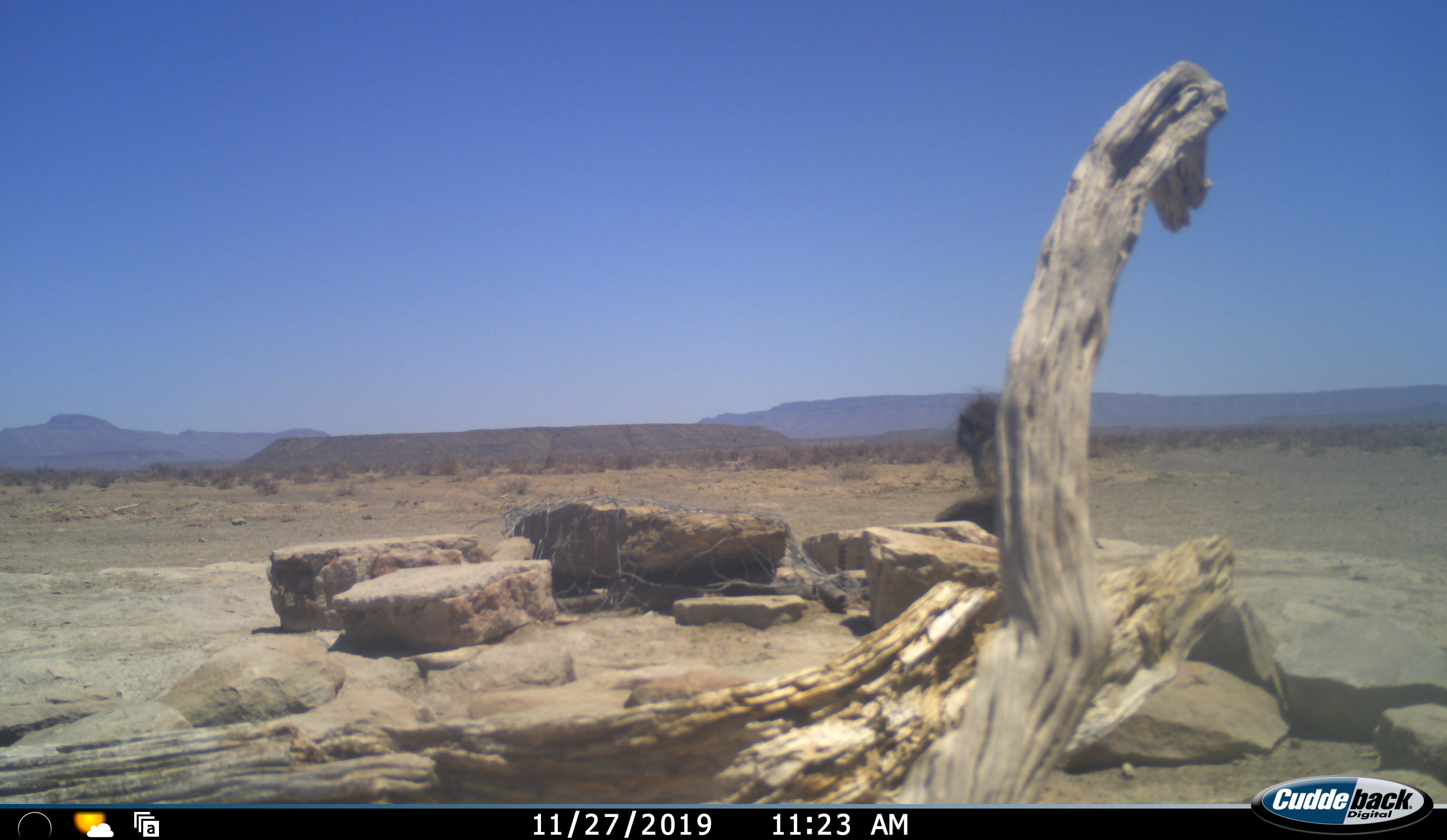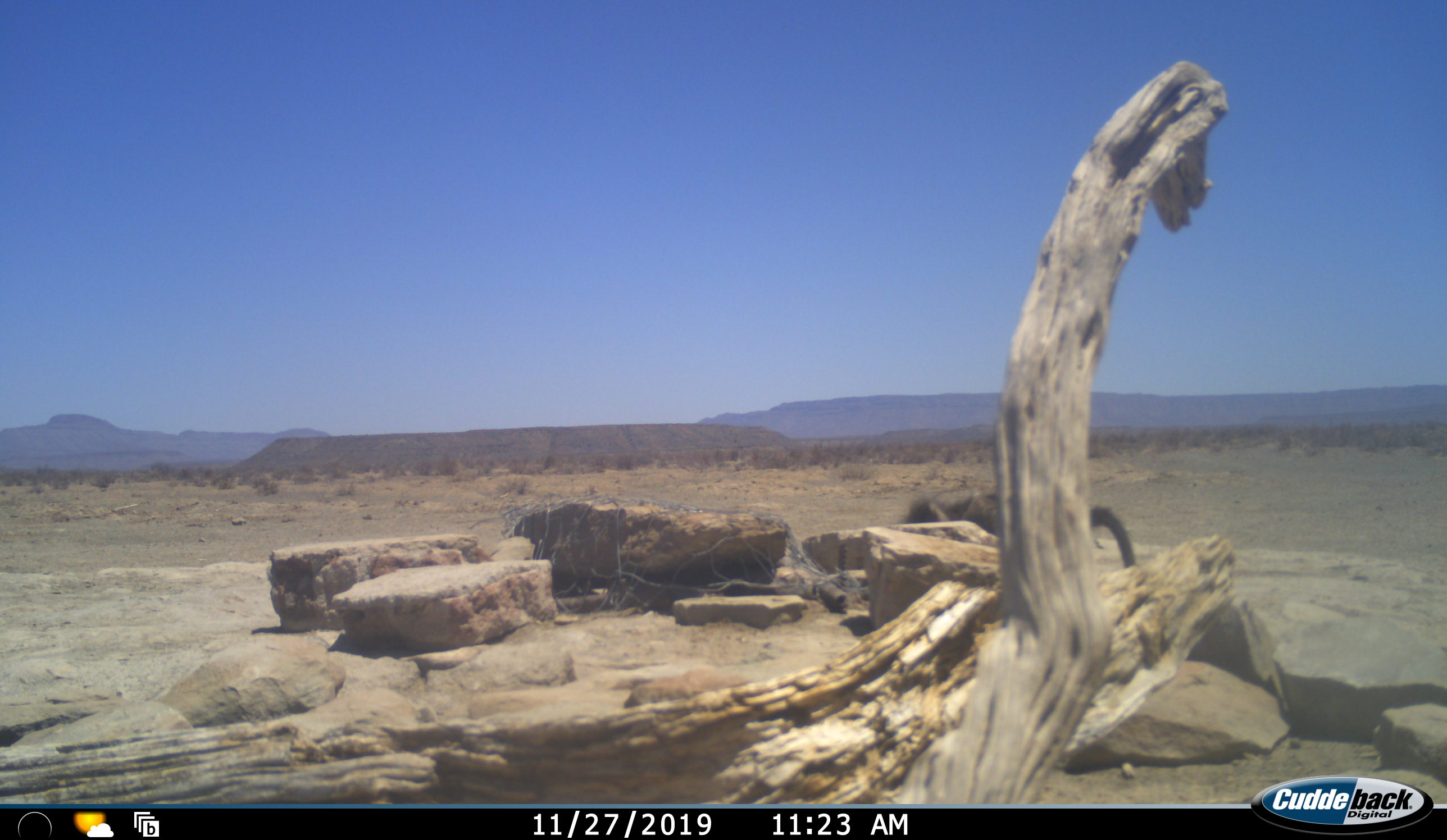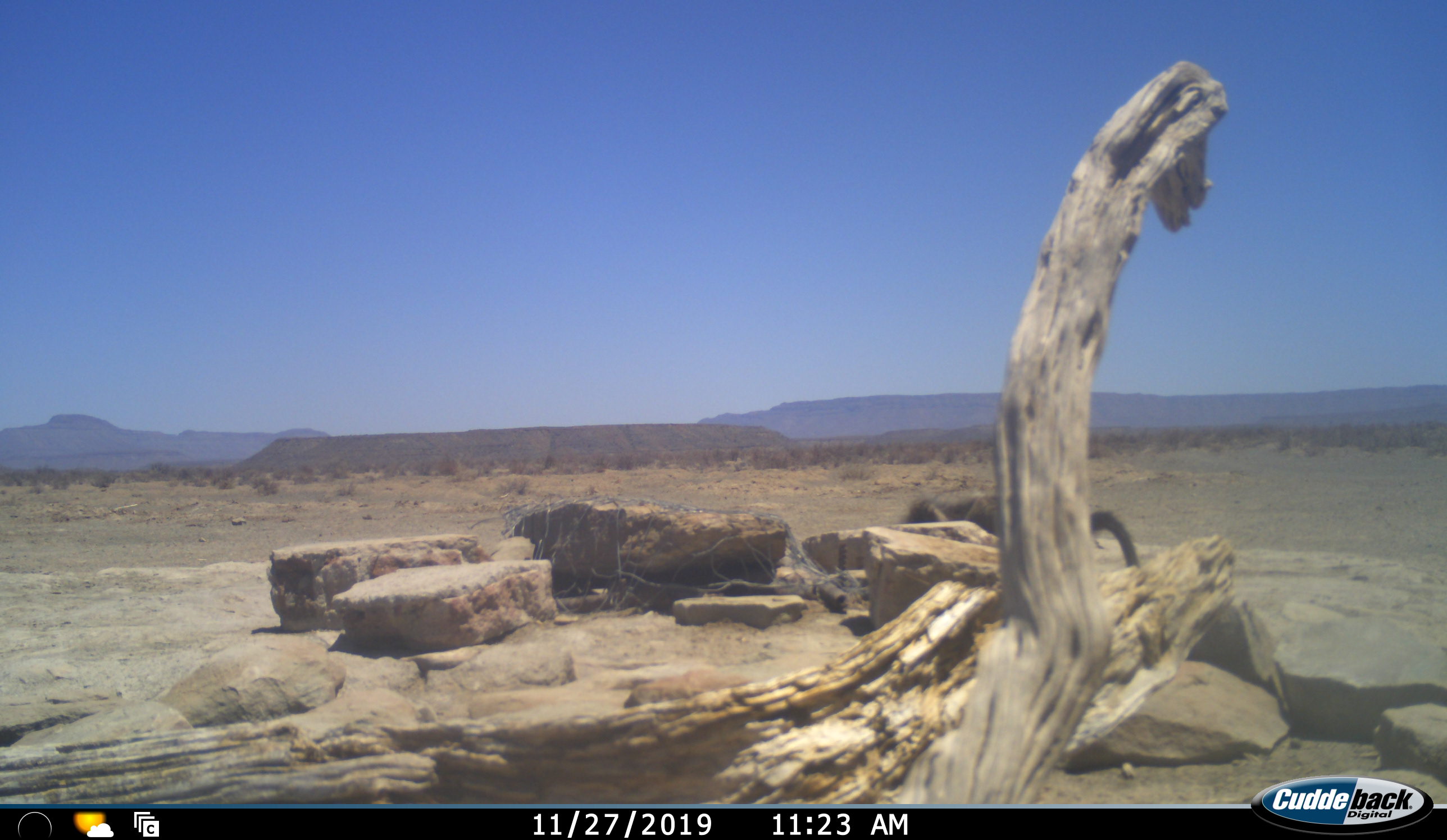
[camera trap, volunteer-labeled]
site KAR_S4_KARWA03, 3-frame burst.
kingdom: Animalia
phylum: Chordata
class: Mammalia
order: Primates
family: Cercopithecidae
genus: Papio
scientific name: Papio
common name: baboon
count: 1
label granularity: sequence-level